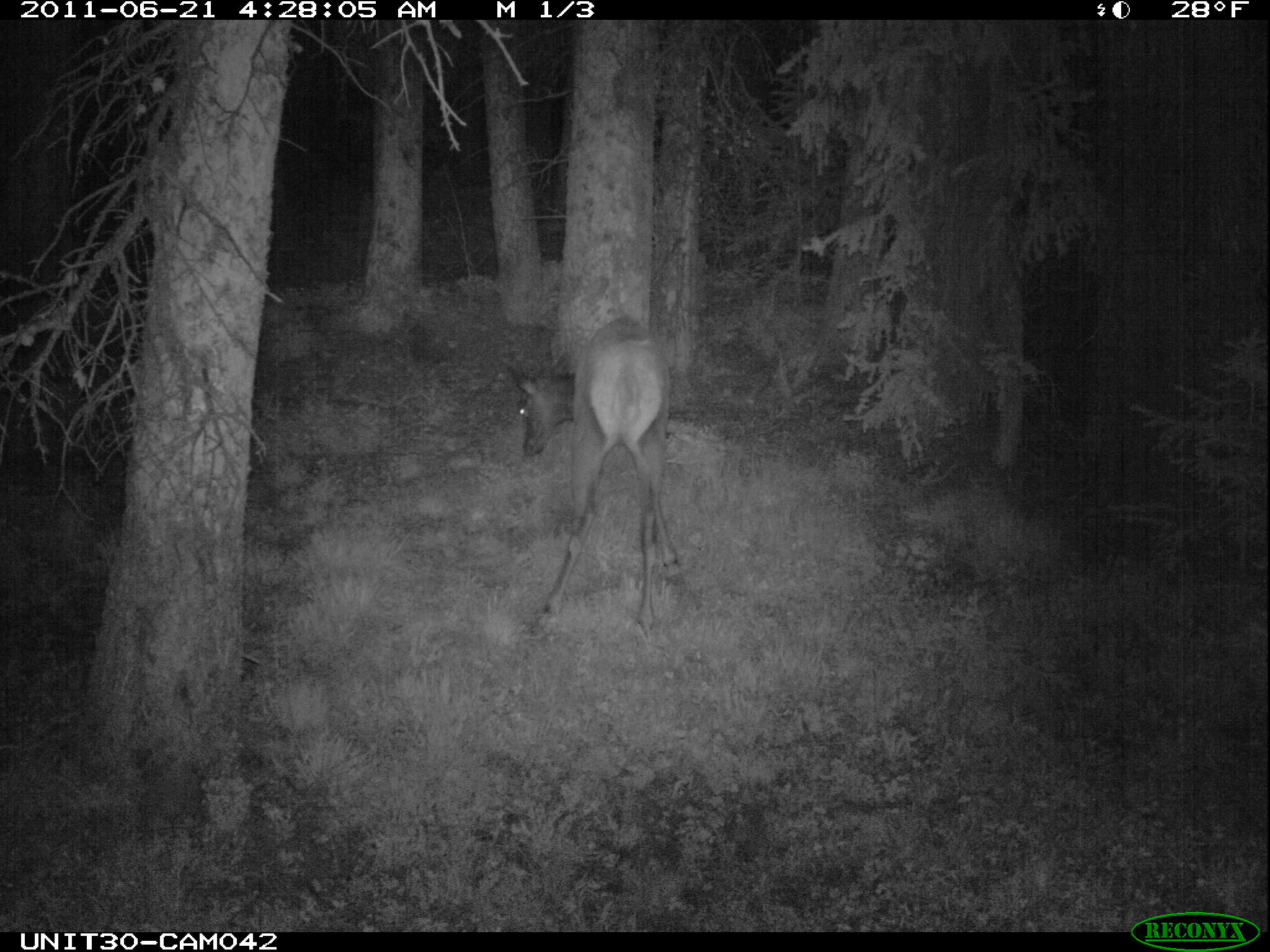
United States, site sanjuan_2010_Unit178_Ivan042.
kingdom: Animalia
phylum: Chordata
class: Mammalia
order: Artiodactyla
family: Cervidae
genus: Cervus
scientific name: Cervus elaphus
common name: red deer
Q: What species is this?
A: Cervus elaphus (red deer).